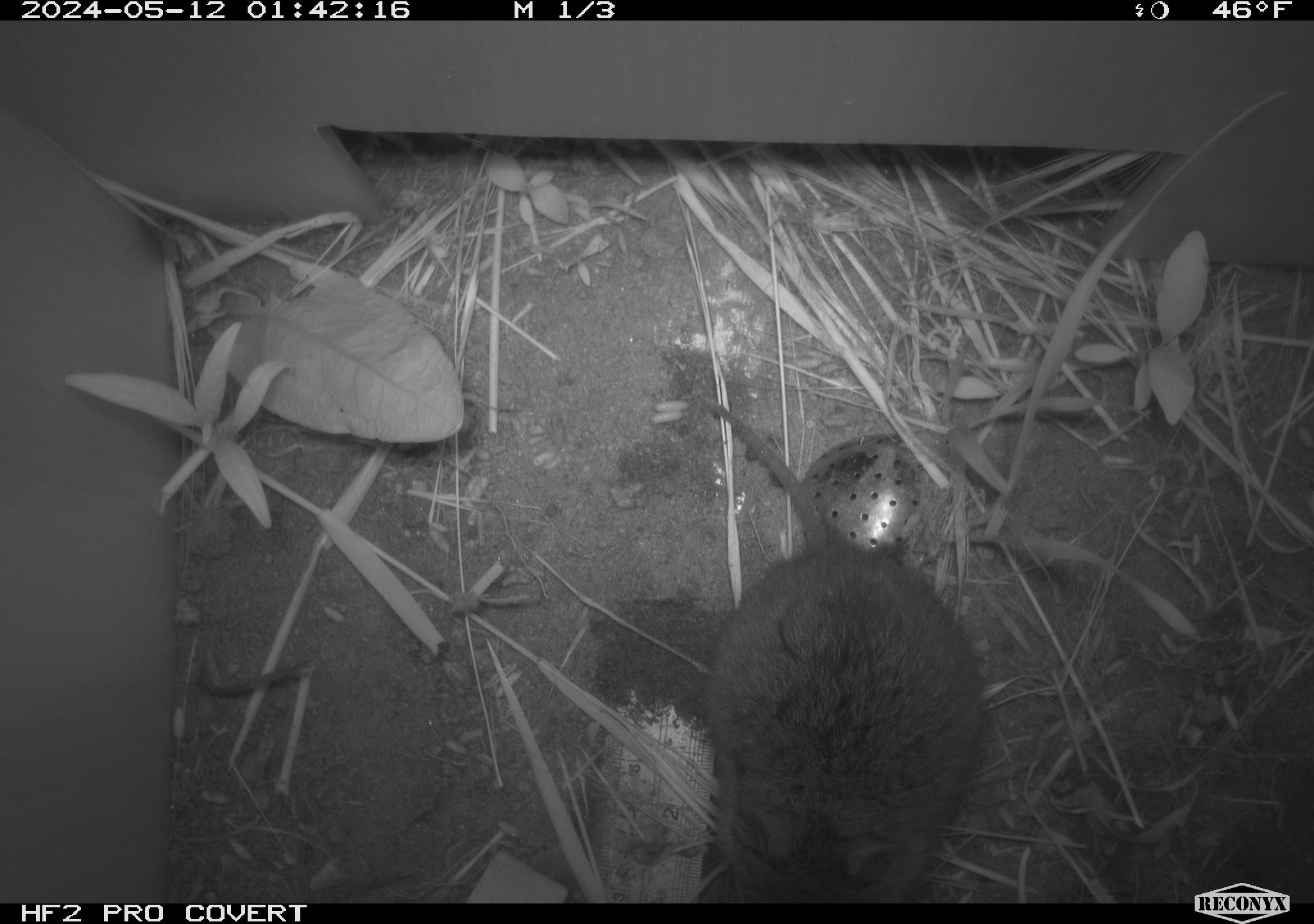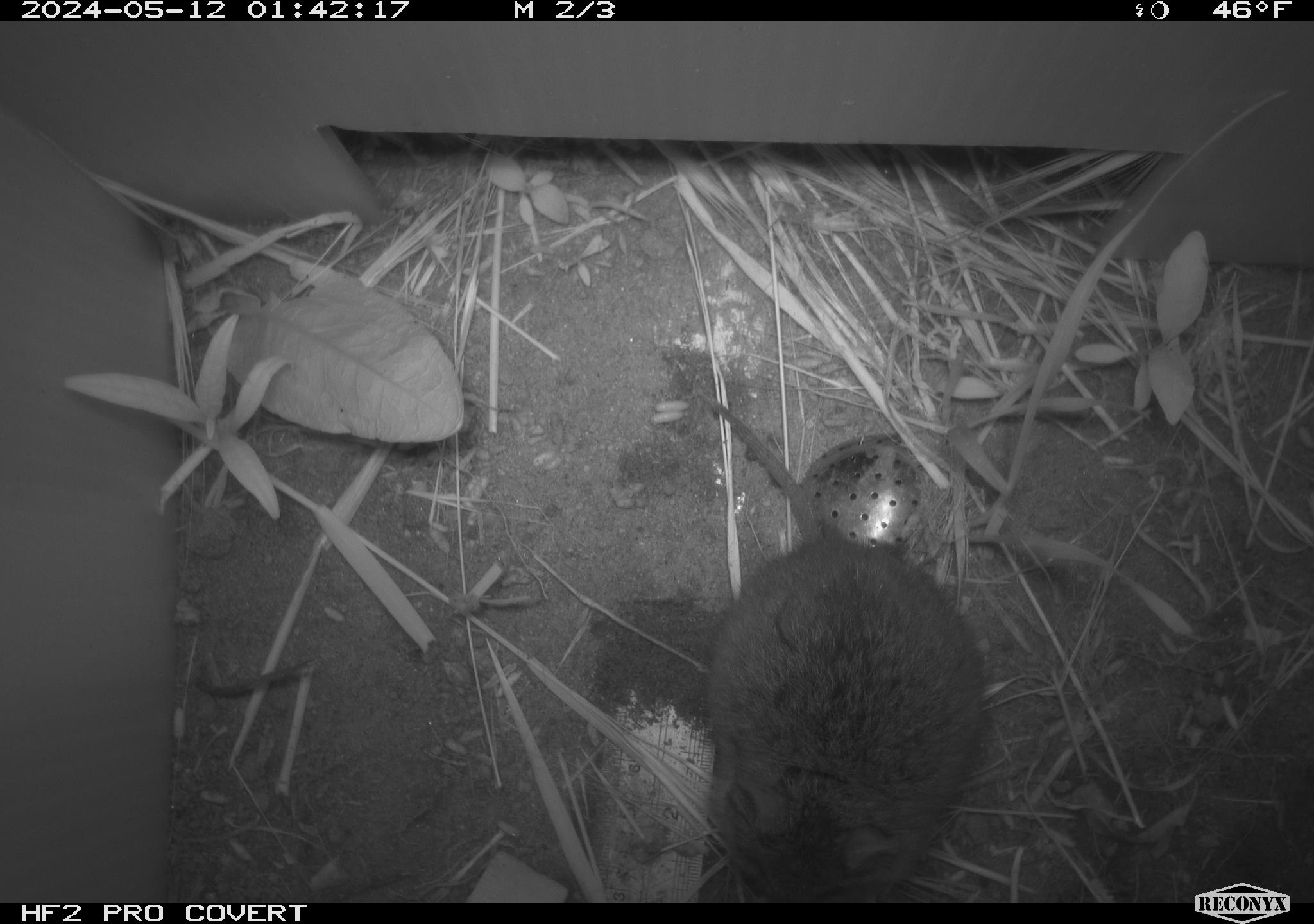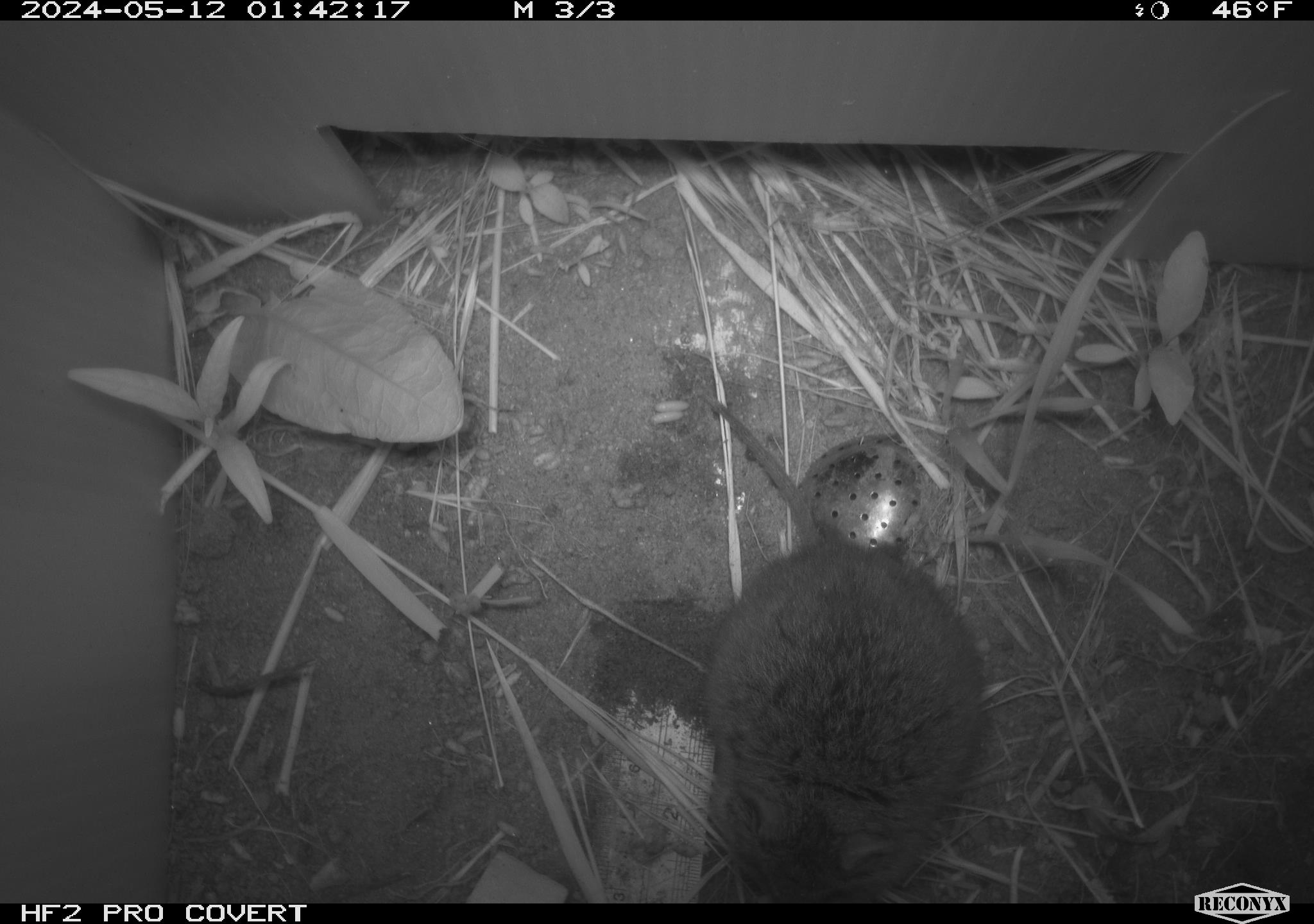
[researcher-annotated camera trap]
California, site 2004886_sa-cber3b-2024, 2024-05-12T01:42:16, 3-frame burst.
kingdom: Animalia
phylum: Chordata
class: Mammalia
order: Rodentia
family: Cricetidae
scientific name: Arvicolinae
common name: voles, lemmings, and muskrats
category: arvicolinae subfamily